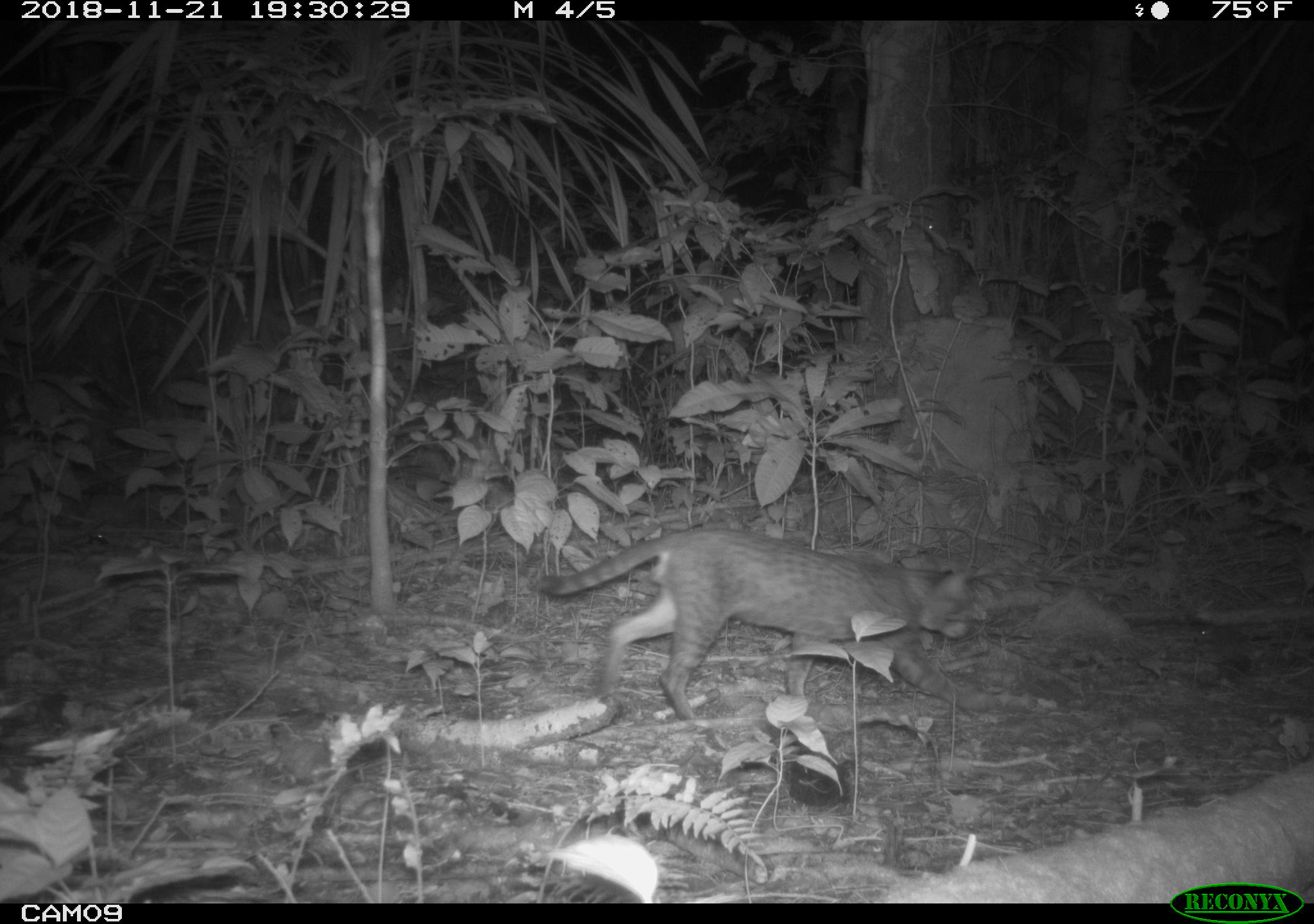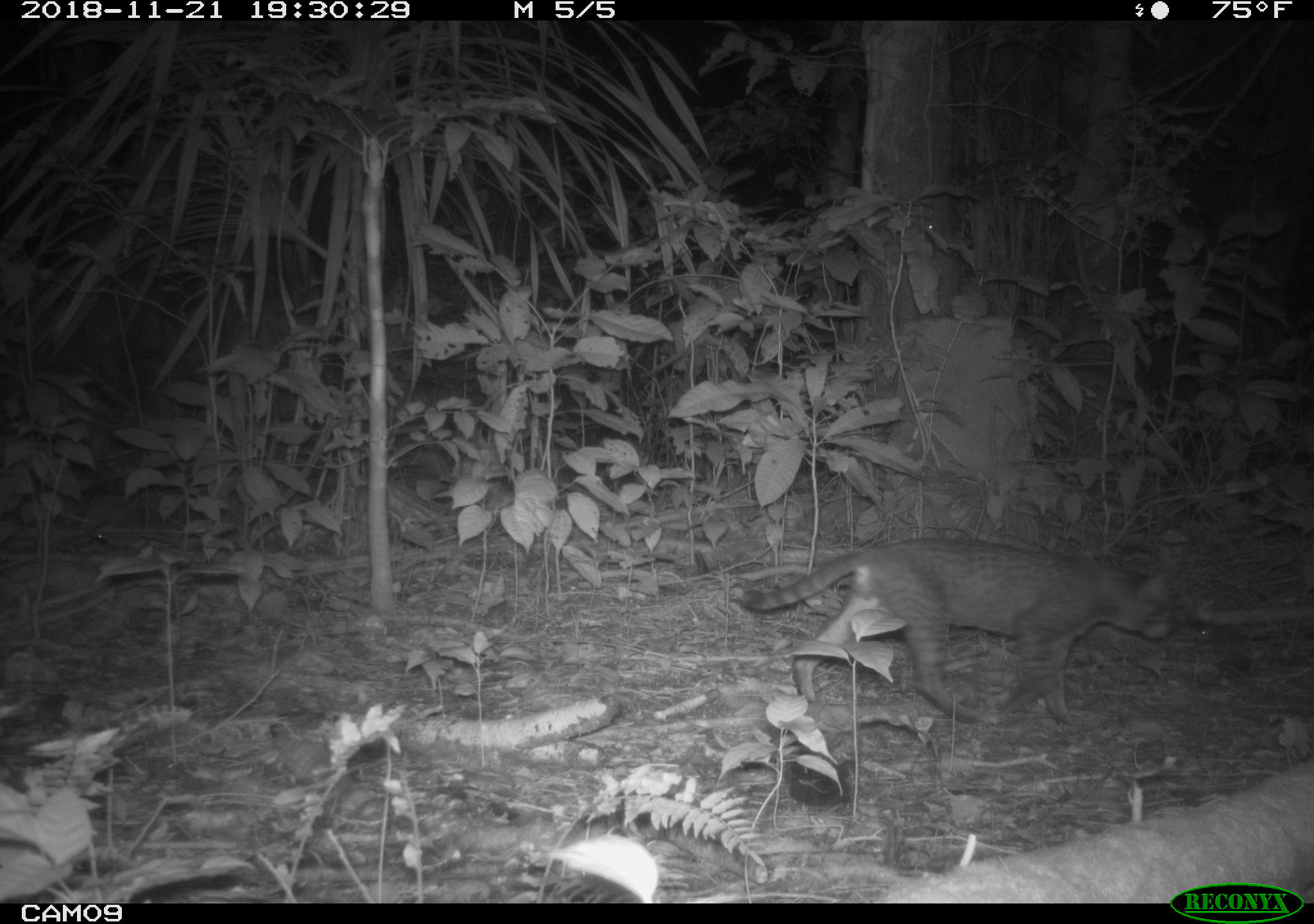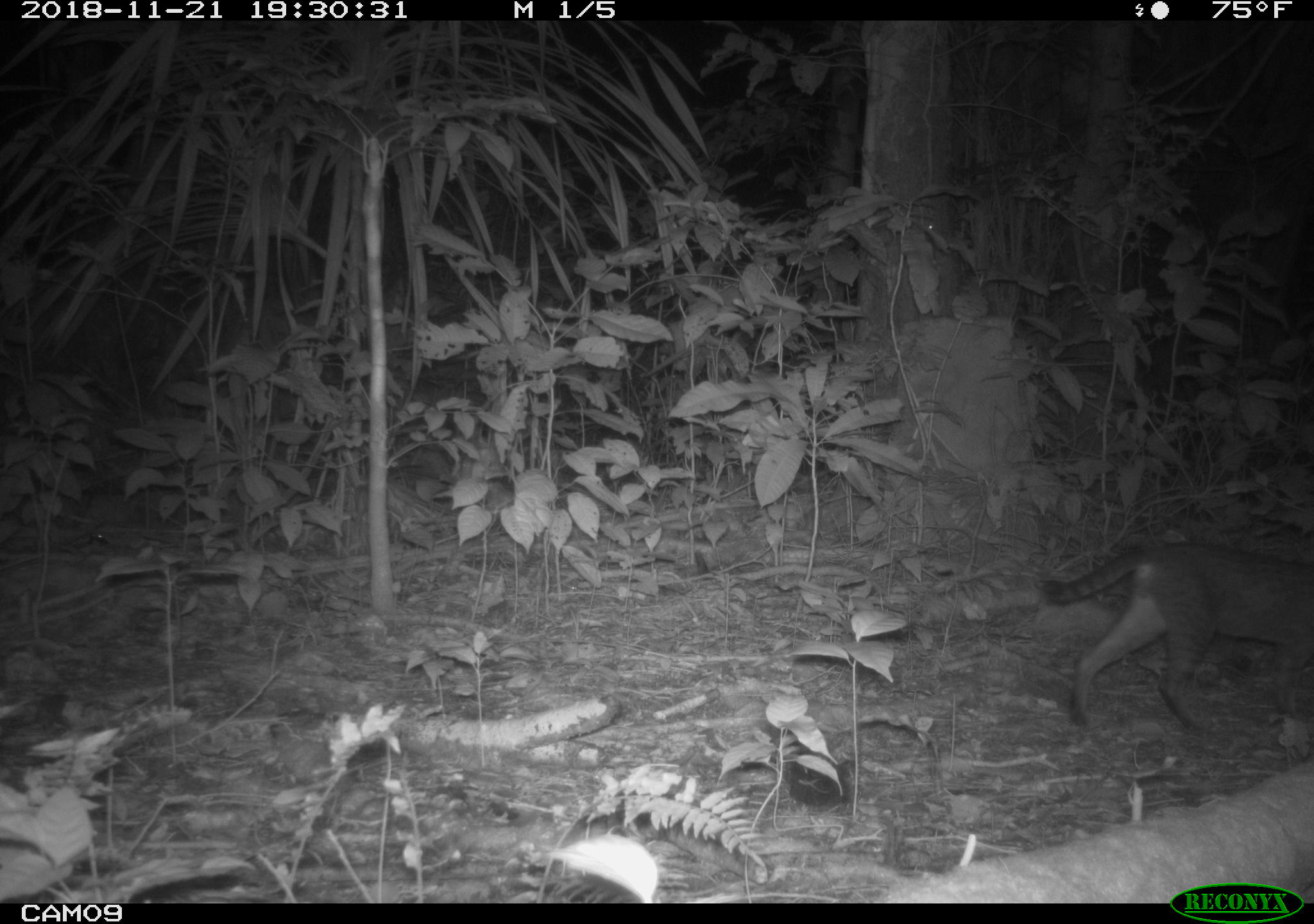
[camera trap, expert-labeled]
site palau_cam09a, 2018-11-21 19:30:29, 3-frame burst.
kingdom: Animalia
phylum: Chordata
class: Mammalia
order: Carnivora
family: Felidae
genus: Felis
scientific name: Felis catus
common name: cat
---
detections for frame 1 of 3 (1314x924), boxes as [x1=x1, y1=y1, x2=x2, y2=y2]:
cat: [x1=530, y1=527, x2=986, y2=728]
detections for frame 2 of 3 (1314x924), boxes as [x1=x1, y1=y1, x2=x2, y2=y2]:
cat: [x1=728, y1=537, x2=1181, y2=724]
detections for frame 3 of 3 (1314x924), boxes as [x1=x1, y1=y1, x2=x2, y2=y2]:
cat: [x1=1019, y1=539, x2=1314, y2=742]